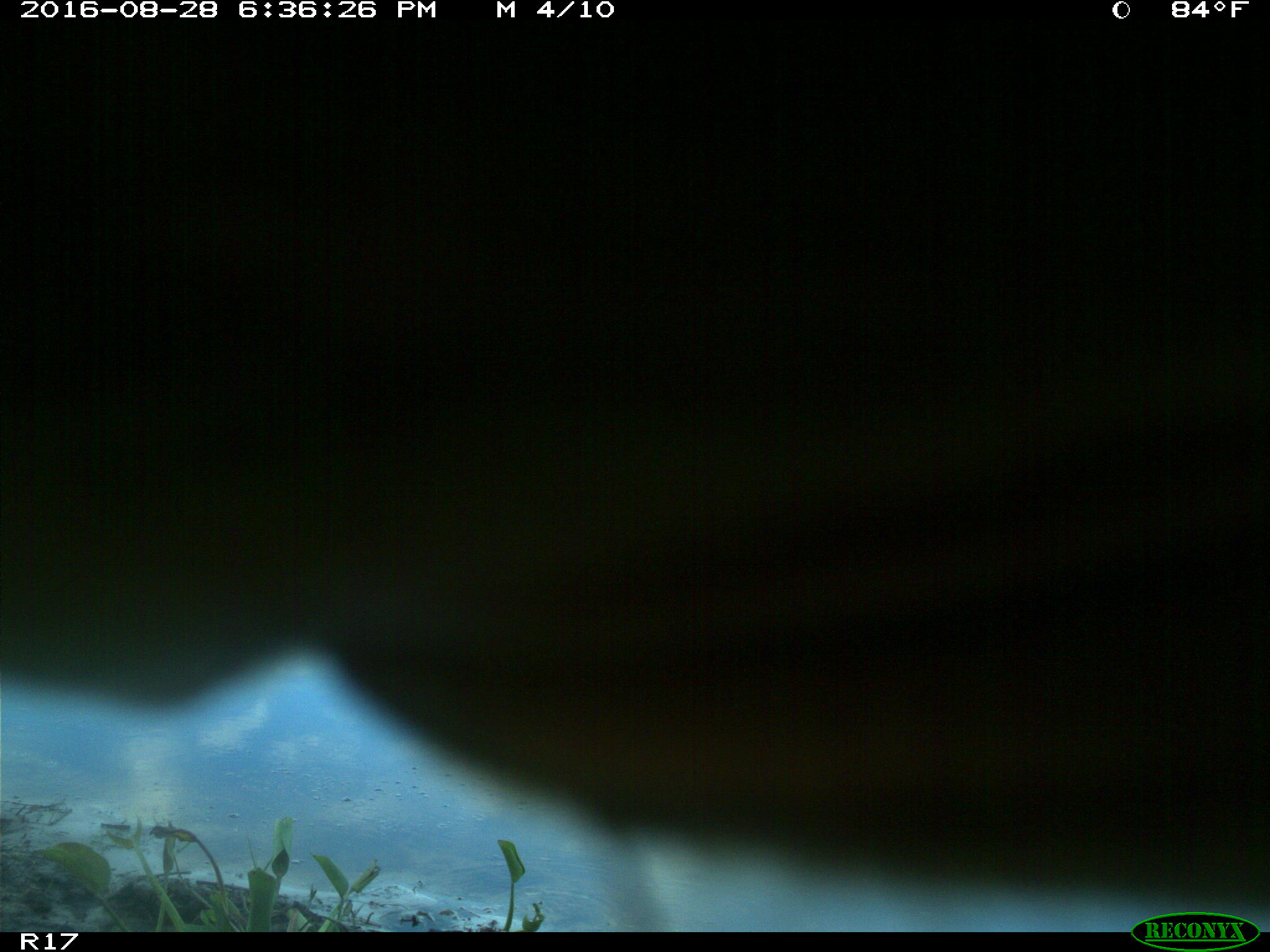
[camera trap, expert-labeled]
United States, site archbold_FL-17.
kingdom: Animalia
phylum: Chordata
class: Mammalia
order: Artiodactyla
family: Bovidae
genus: Bos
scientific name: Bos taurus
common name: domestic cow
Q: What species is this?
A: Bos taurus (domestic cow).